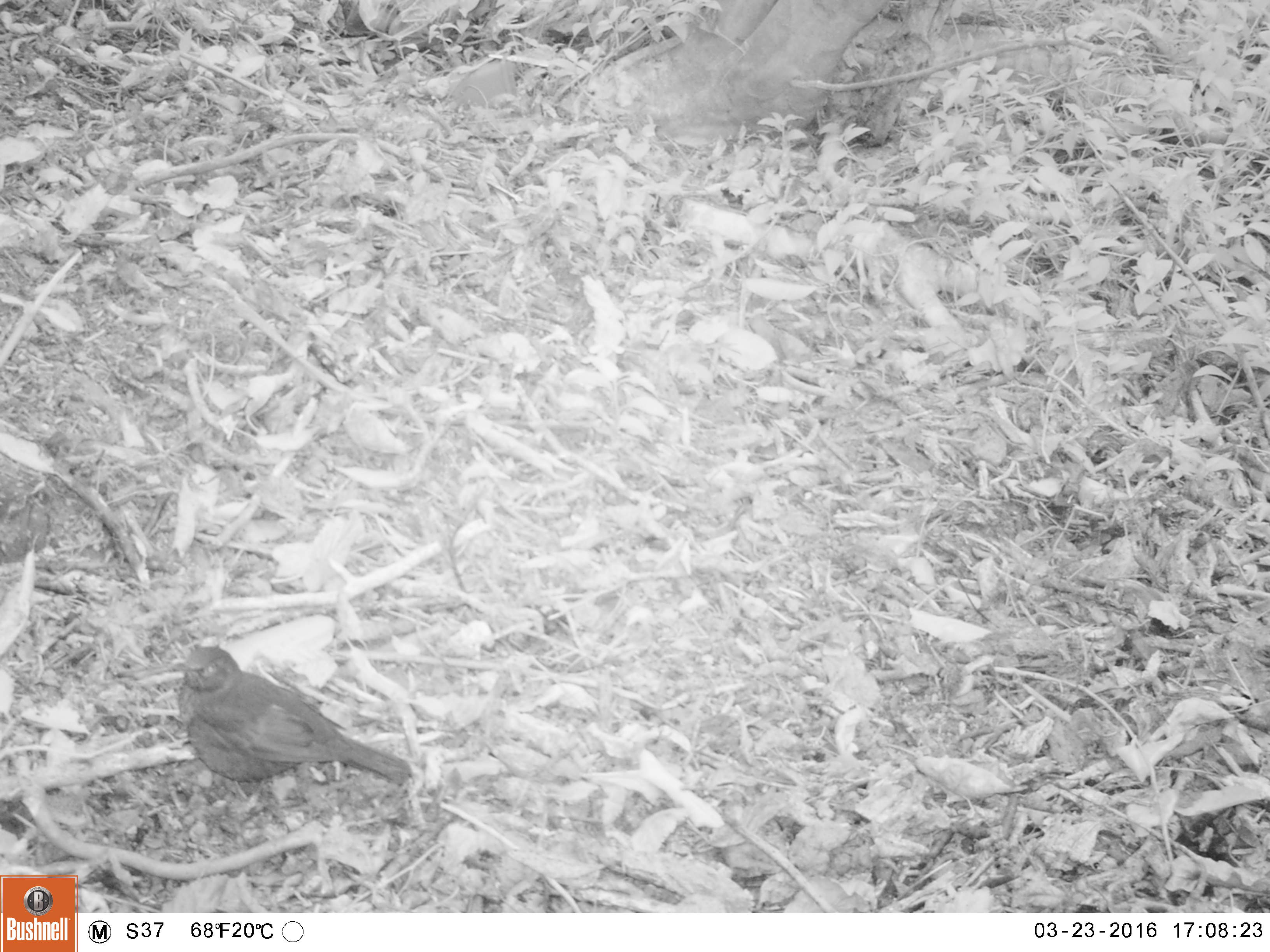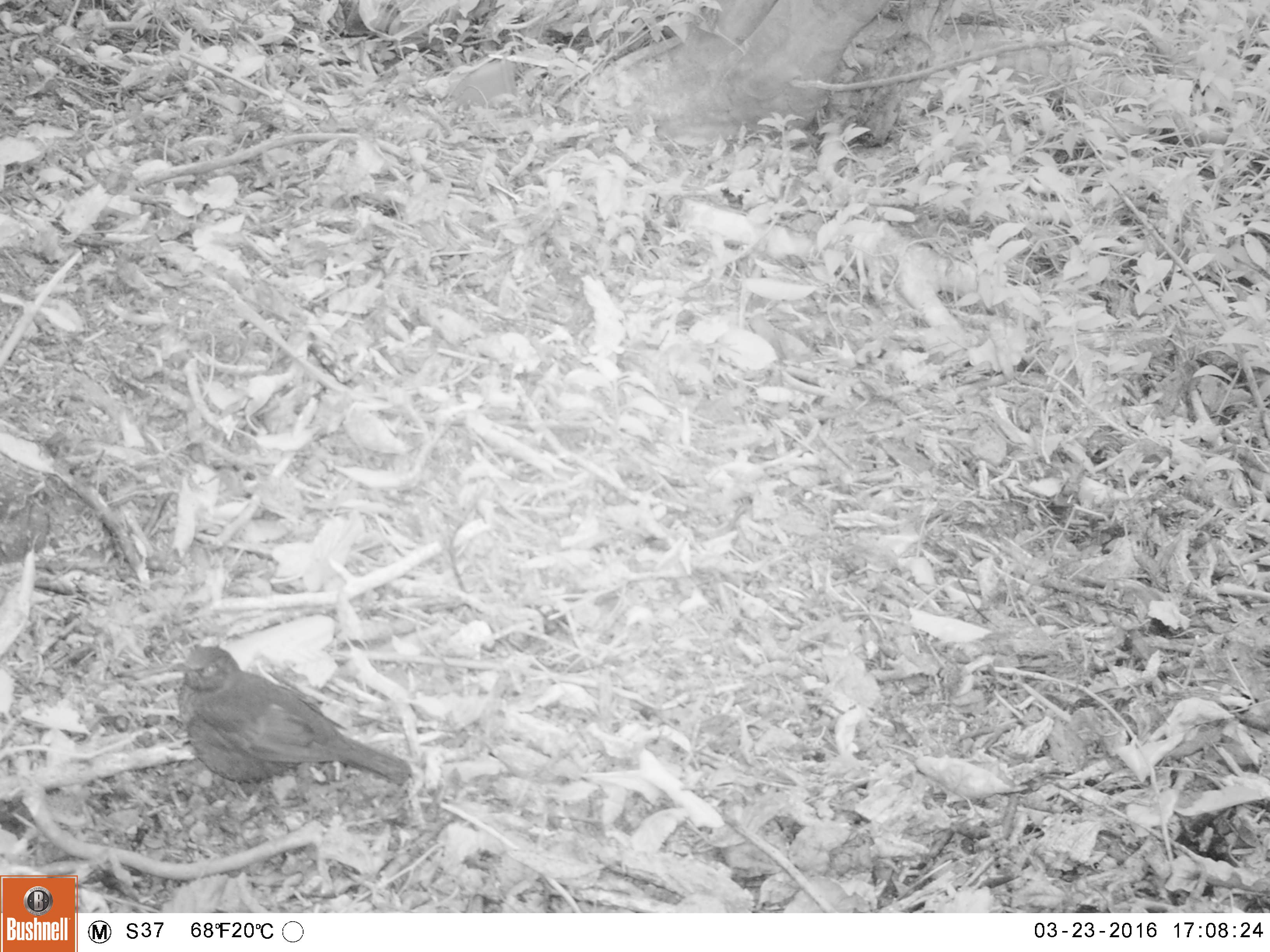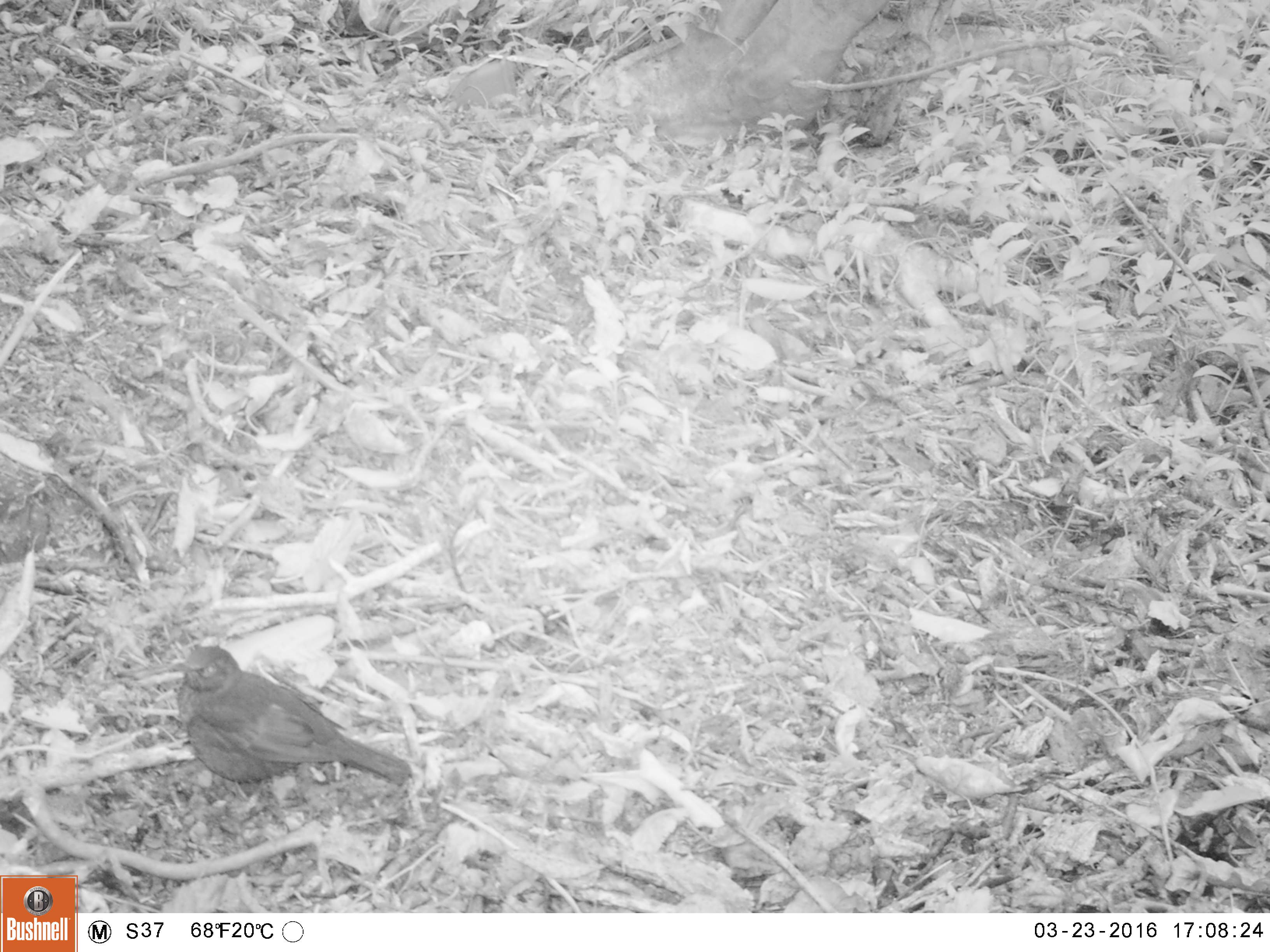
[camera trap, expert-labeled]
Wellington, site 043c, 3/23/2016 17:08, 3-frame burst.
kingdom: Animalia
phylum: Chordata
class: Aves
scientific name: Aves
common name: bird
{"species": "bird (Aves)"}